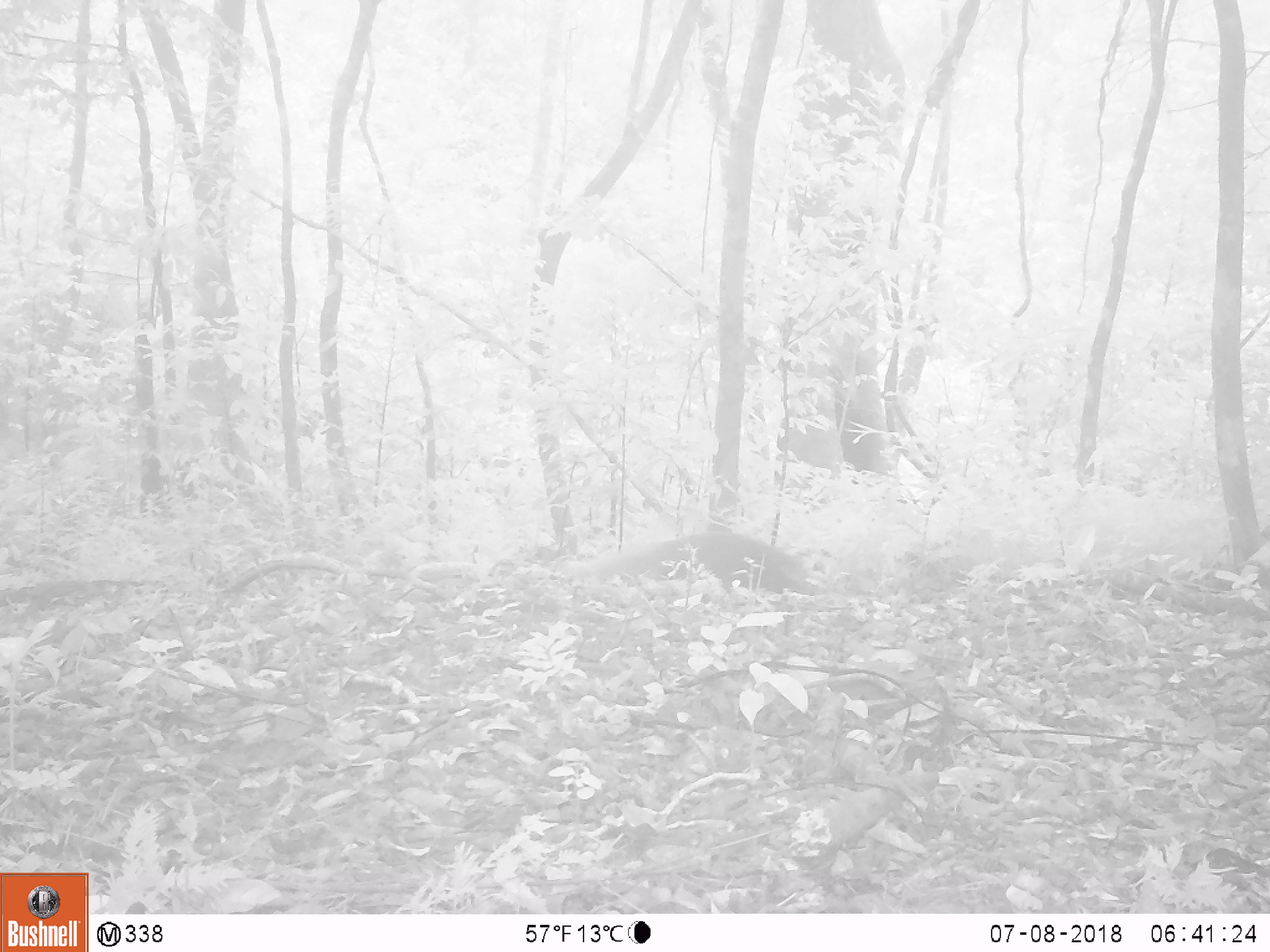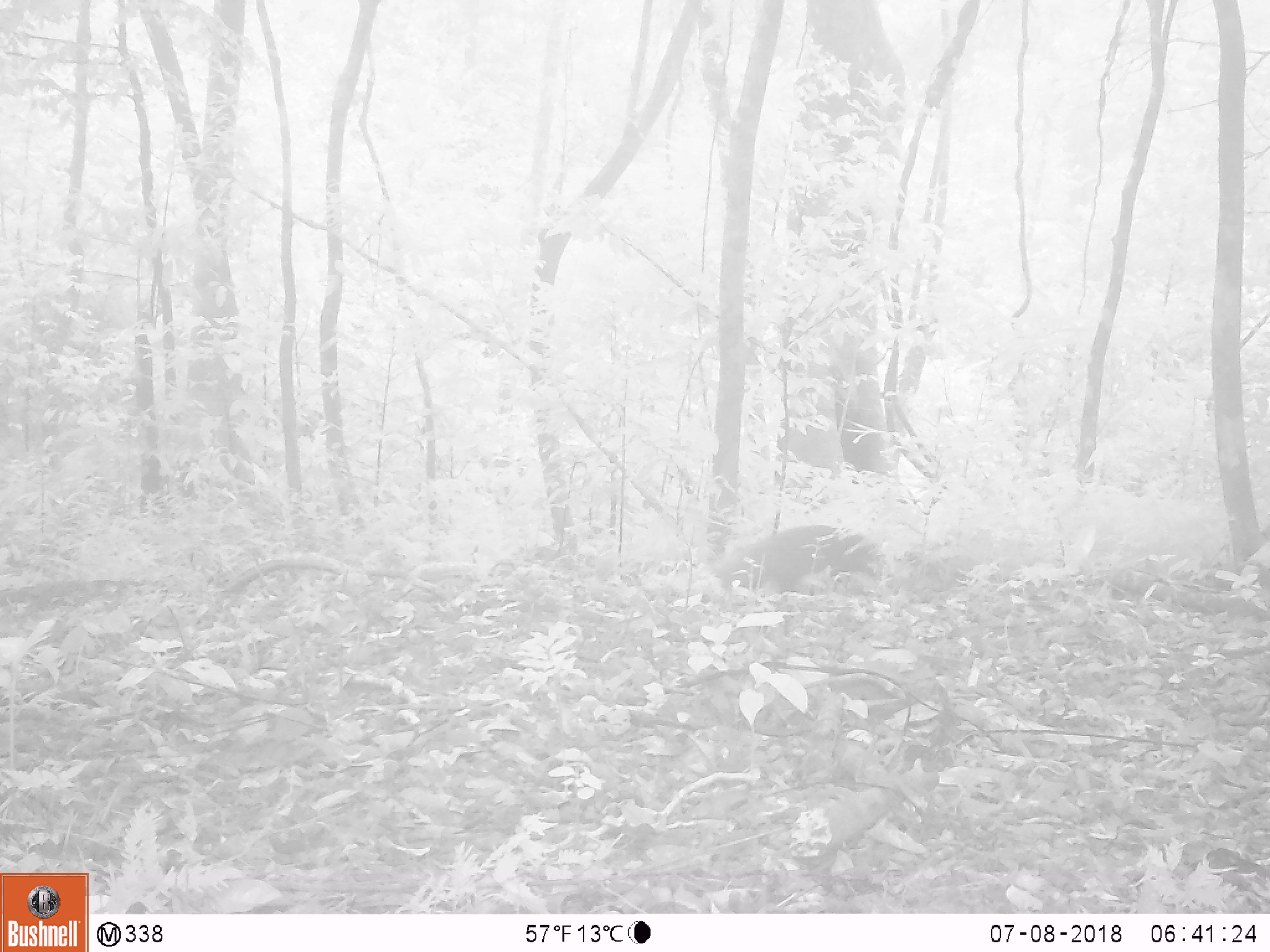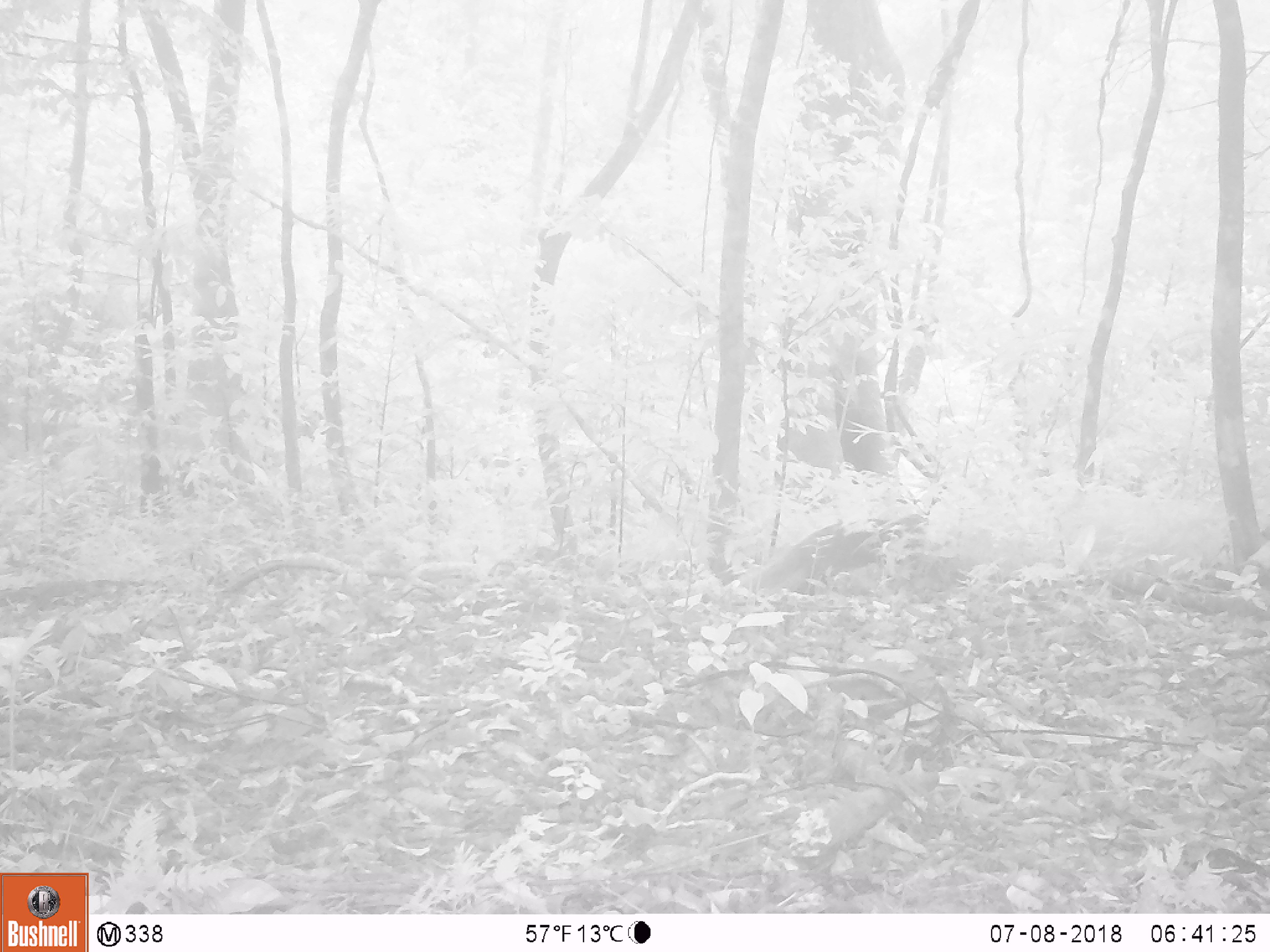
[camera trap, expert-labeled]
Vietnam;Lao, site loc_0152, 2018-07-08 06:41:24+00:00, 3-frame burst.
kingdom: Animalia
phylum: Chordata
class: Mammalia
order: Carnivora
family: Herpestidae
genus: Urva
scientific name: Urva urva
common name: crab-eating mongoose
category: crab eating mongoose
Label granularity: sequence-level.